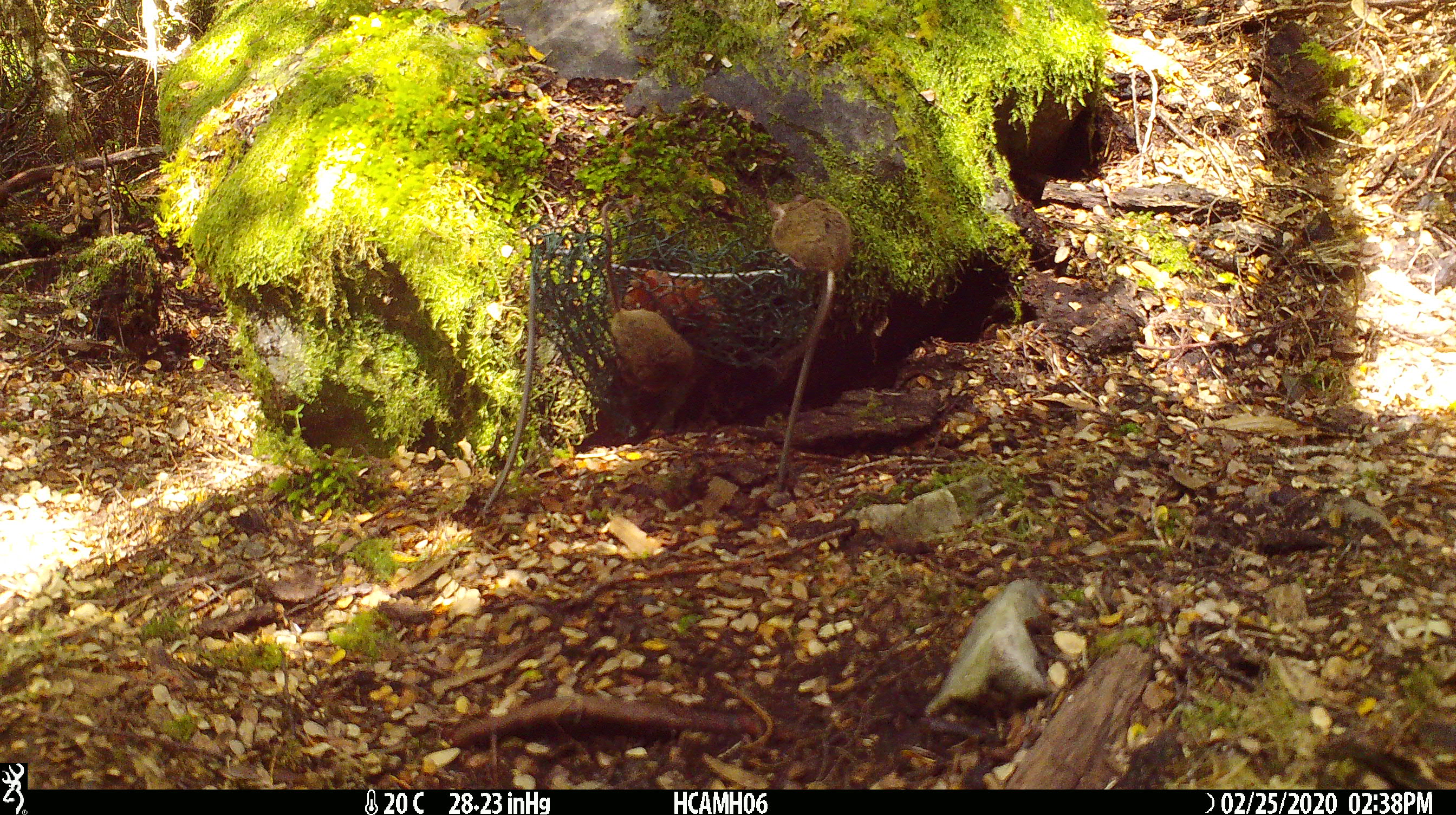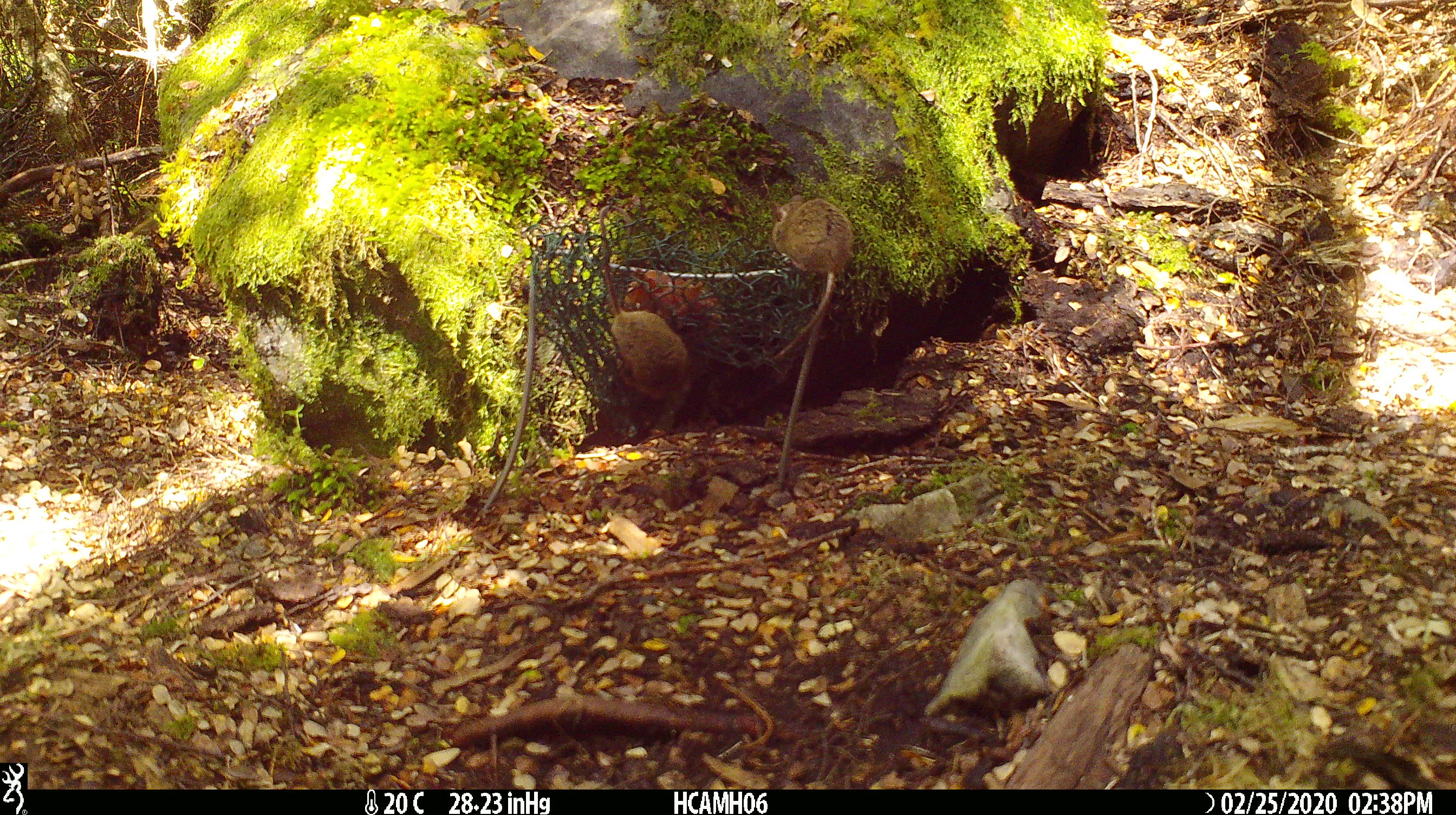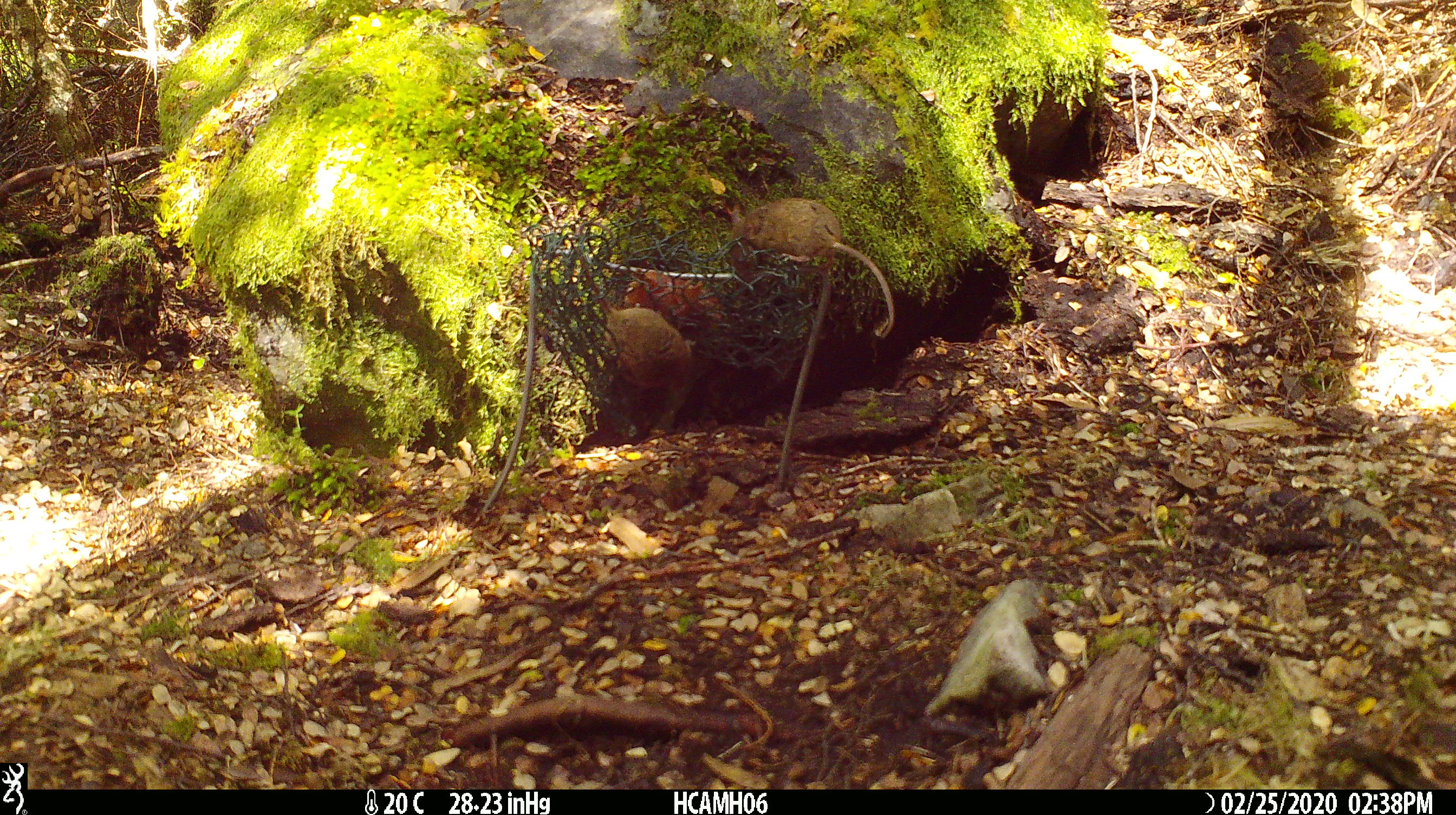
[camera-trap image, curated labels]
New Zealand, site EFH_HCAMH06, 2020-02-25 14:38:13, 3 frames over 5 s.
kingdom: Animalia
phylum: Chordata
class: Mammalia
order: Rodentia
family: Muridae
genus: Mus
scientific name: Mus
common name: mouse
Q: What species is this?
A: Mouse (Mus).